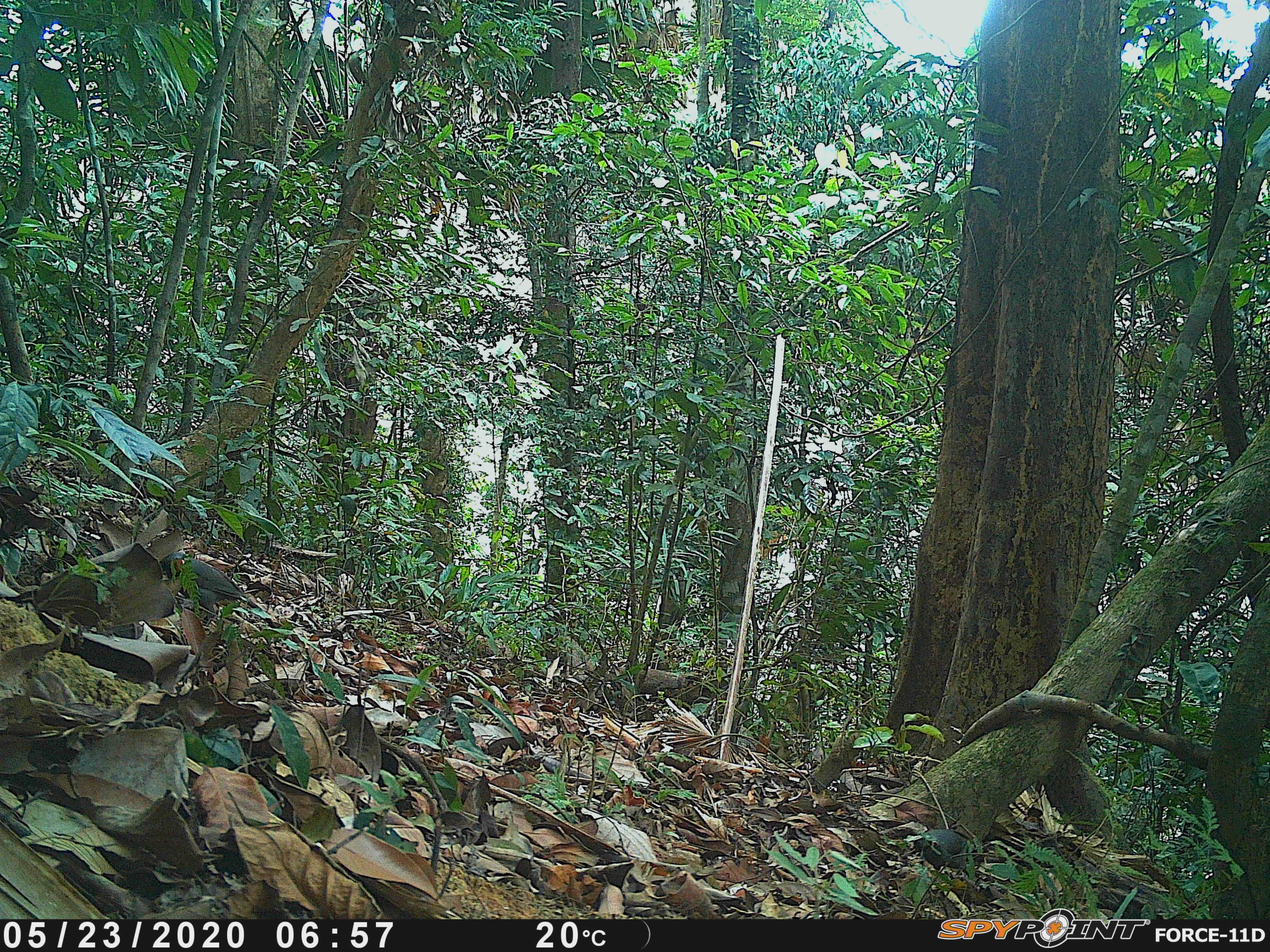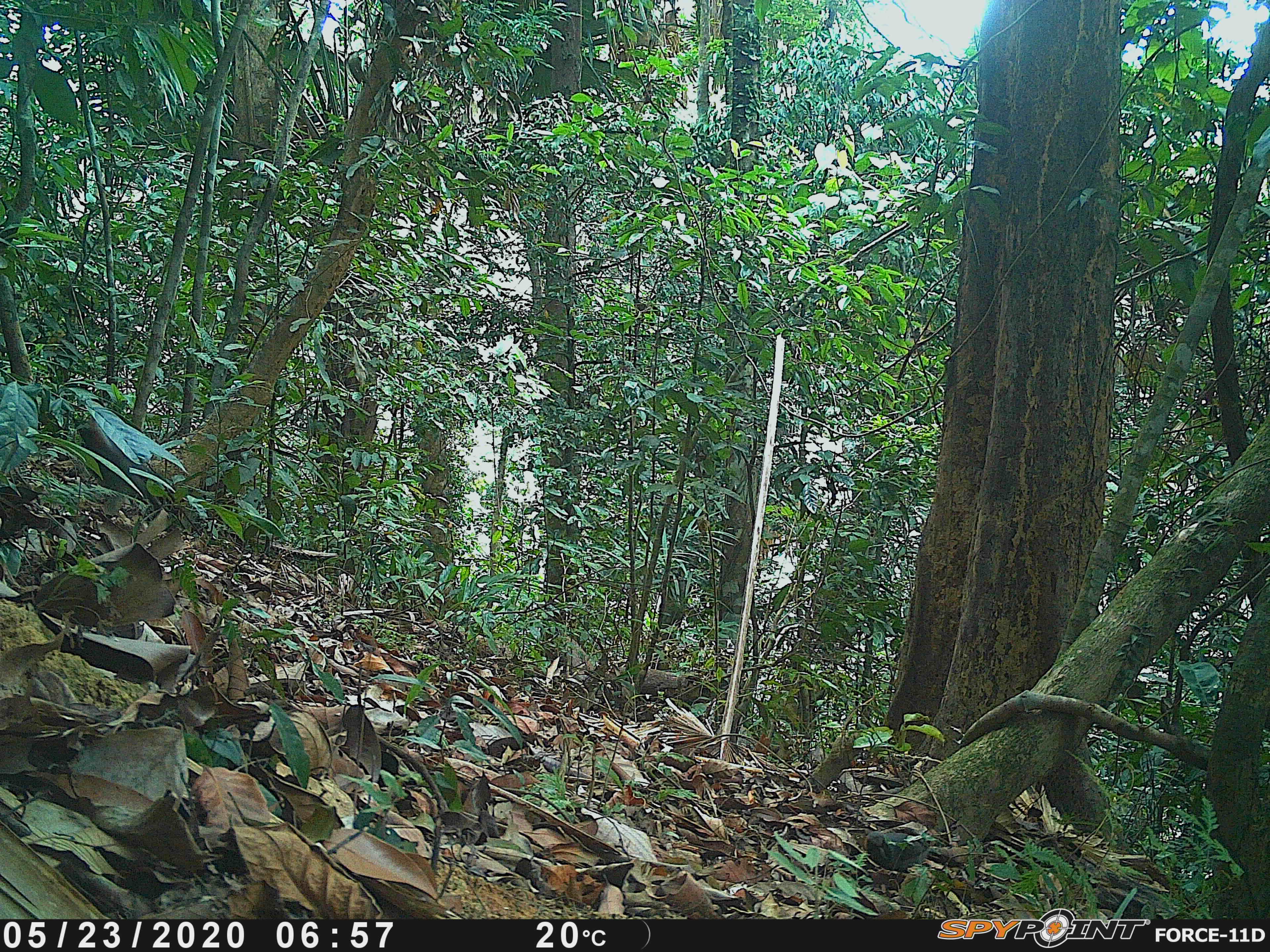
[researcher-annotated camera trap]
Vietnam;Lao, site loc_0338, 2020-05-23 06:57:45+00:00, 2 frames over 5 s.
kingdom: Animalia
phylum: Chordata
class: Aves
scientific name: Aves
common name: bird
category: unidentified bird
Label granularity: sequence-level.